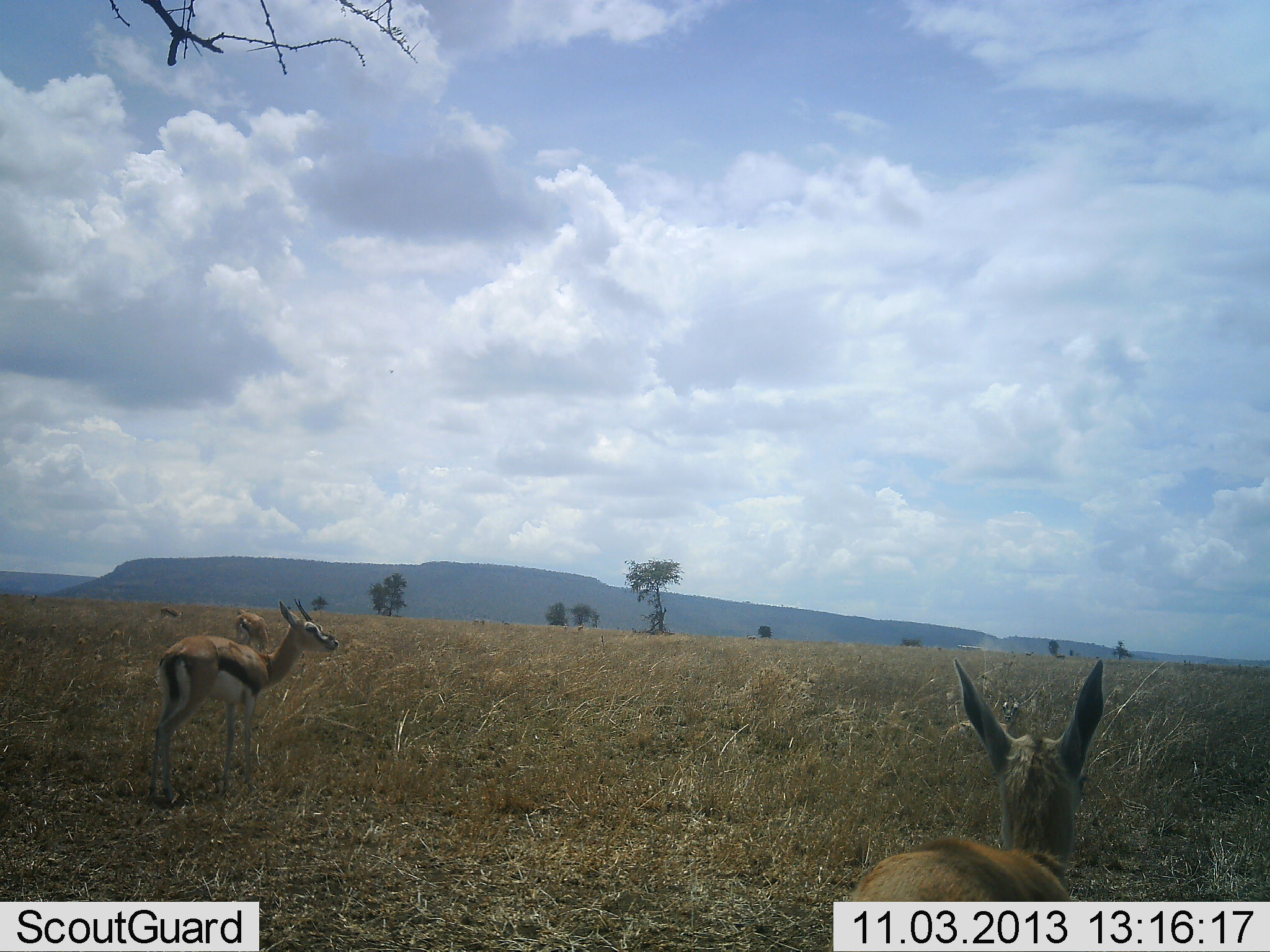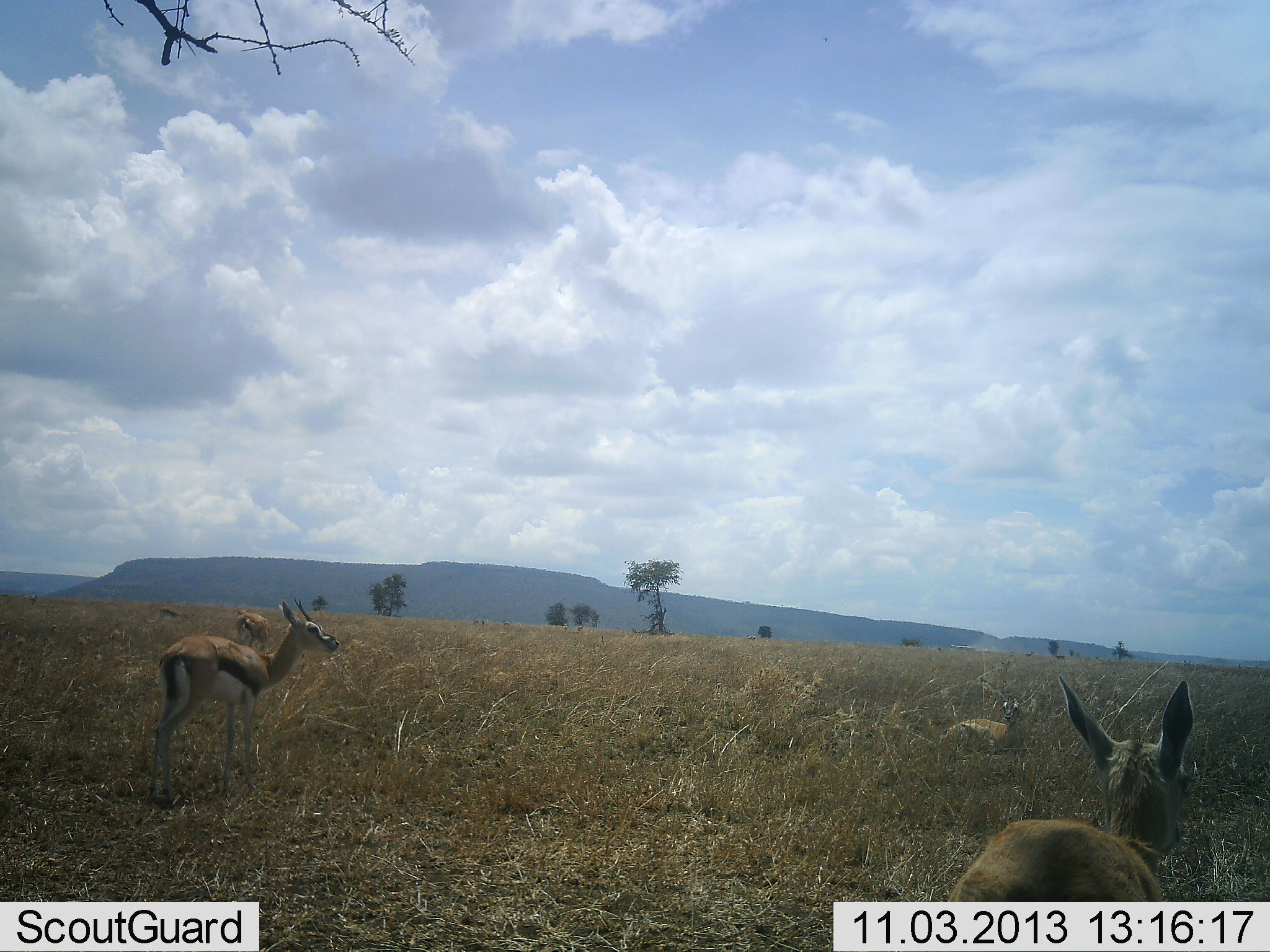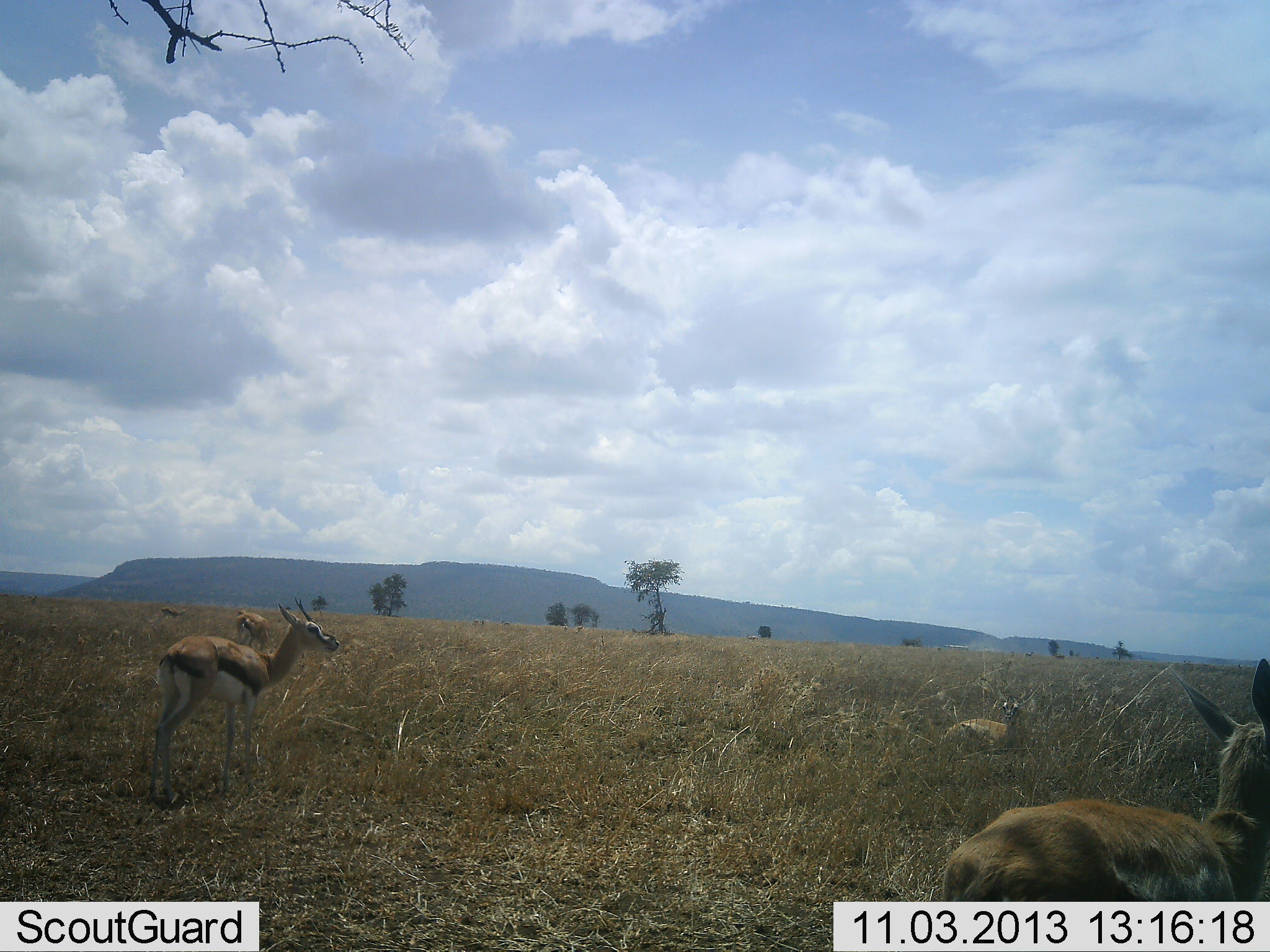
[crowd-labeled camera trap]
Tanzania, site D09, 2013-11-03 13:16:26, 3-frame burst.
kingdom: Animalia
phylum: Chordata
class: Mammalia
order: Artiodactyla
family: Bovidae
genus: Eudorcas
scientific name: Eudorcas thomsonii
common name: thomson's gazelle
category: gazellethomsons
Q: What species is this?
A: Gazellethomsons (thomson's gazelle) (Eudorcas thomsonii).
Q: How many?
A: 4.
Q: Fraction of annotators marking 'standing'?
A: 83%.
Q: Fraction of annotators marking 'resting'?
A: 75%.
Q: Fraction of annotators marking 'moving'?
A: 33%.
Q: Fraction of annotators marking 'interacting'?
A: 8%.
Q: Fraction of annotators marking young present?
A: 0%.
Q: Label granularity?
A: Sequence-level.